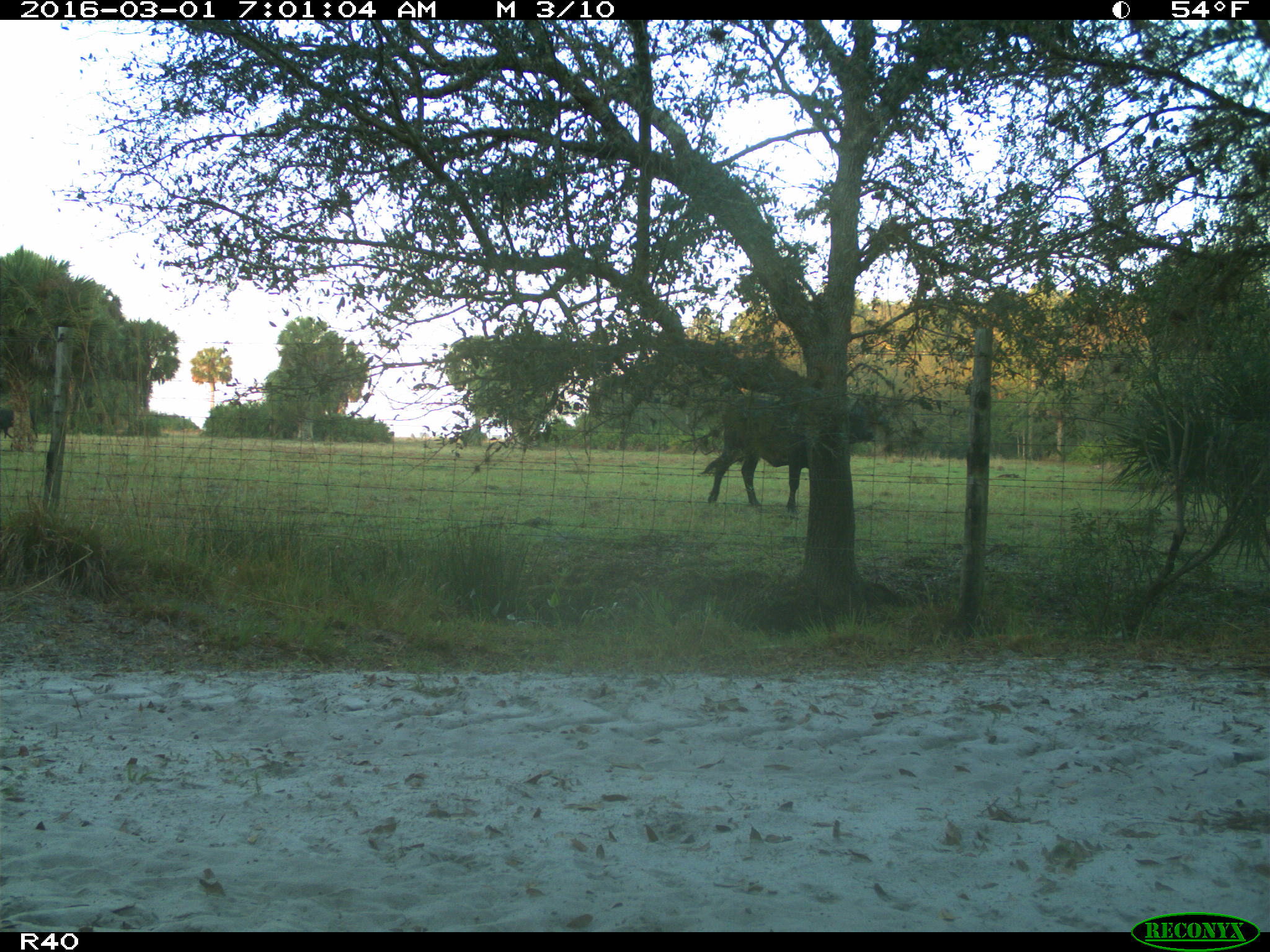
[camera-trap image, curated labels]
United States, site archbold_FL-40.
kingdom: Animalia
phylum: Chordata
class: Mammalia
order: Artiodactyla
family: Bovidae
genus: Bos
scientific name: Bos taurus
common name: domestic cow